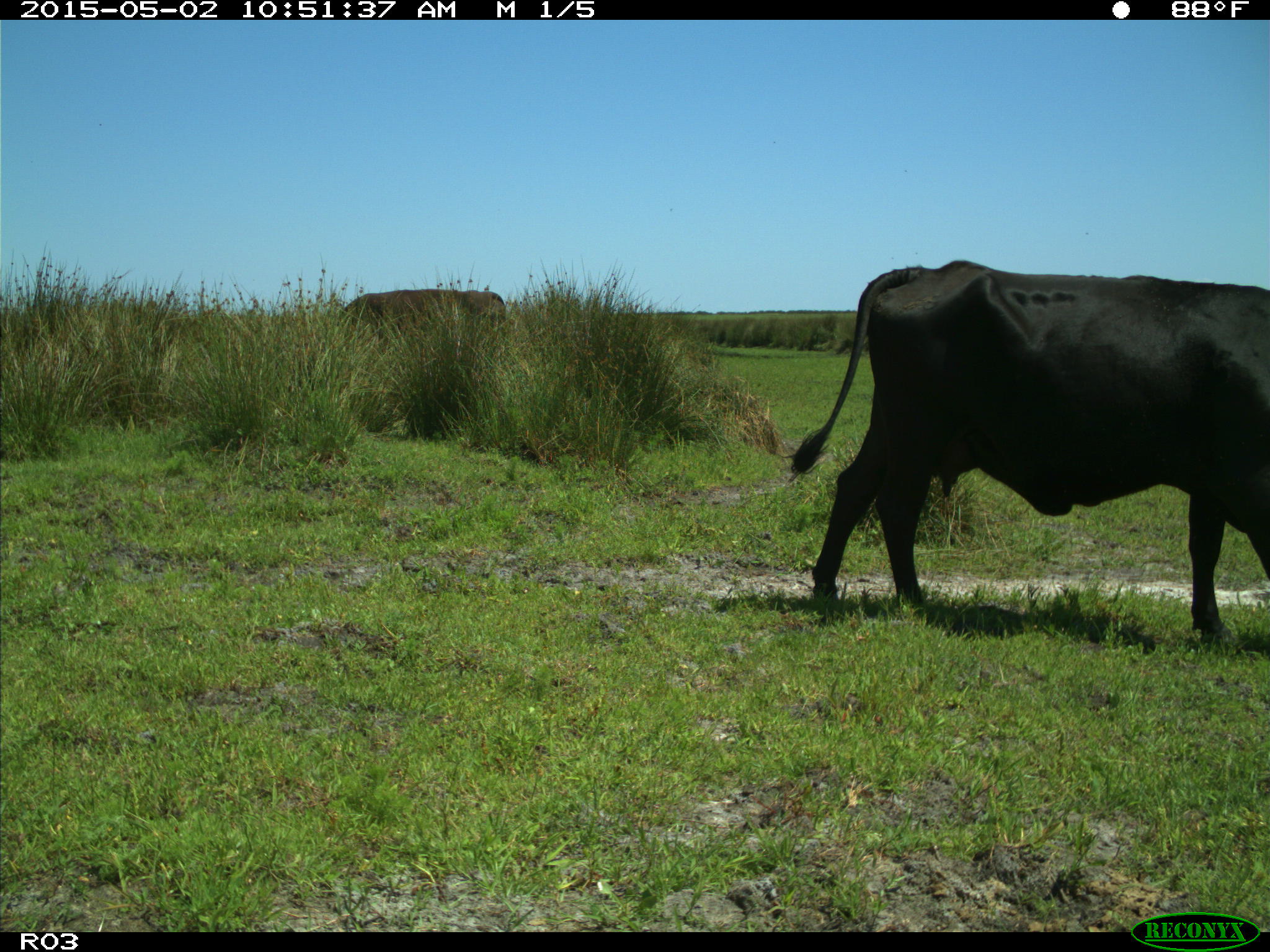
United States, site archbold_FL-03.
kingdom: Animalia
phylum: Chordata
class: Mammalia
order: Artiodactyla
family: Bovidae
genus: Bos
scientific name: Bos taurus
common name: domestic cow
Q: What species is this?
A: Bos taurus (domestic cow).